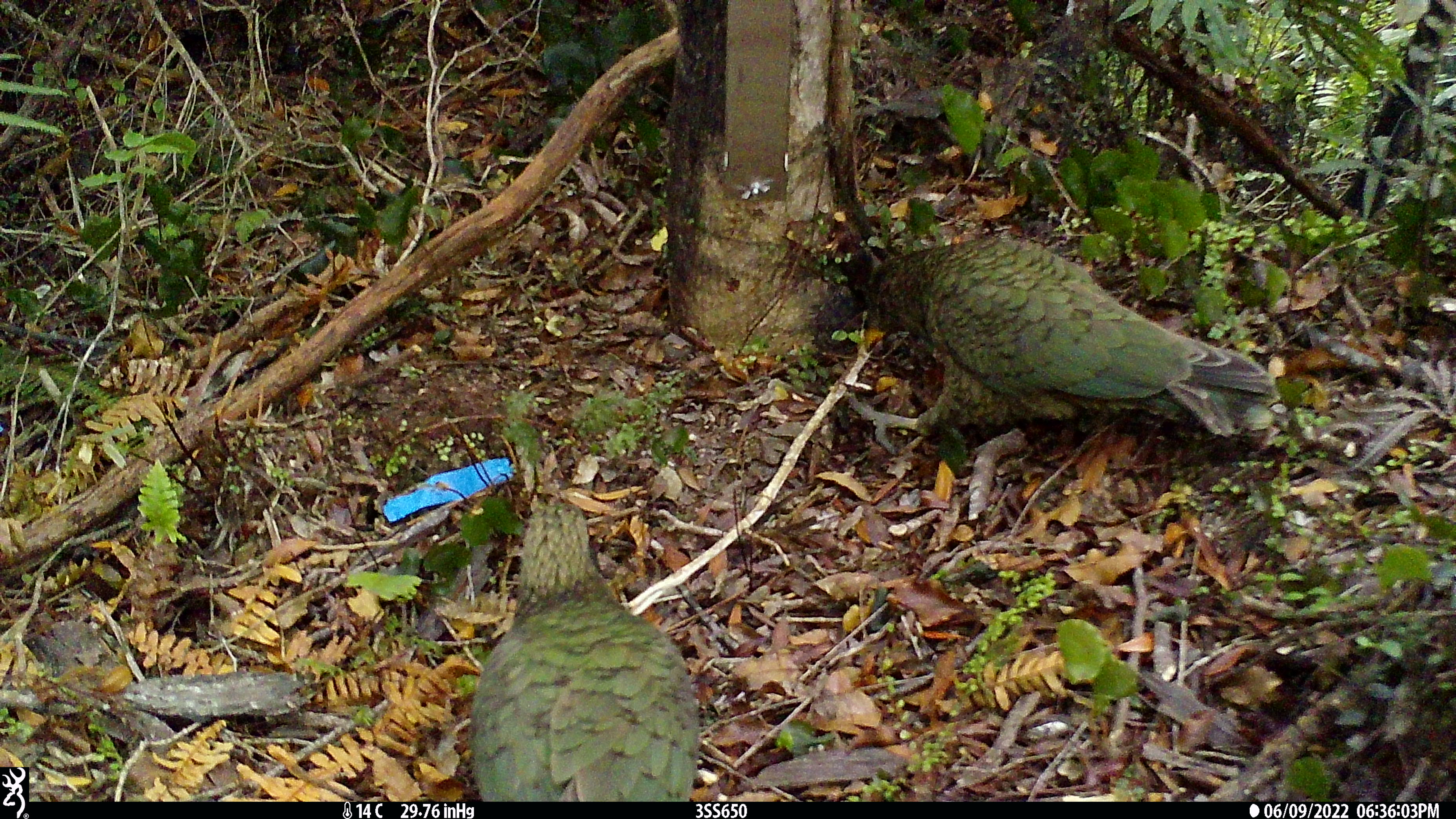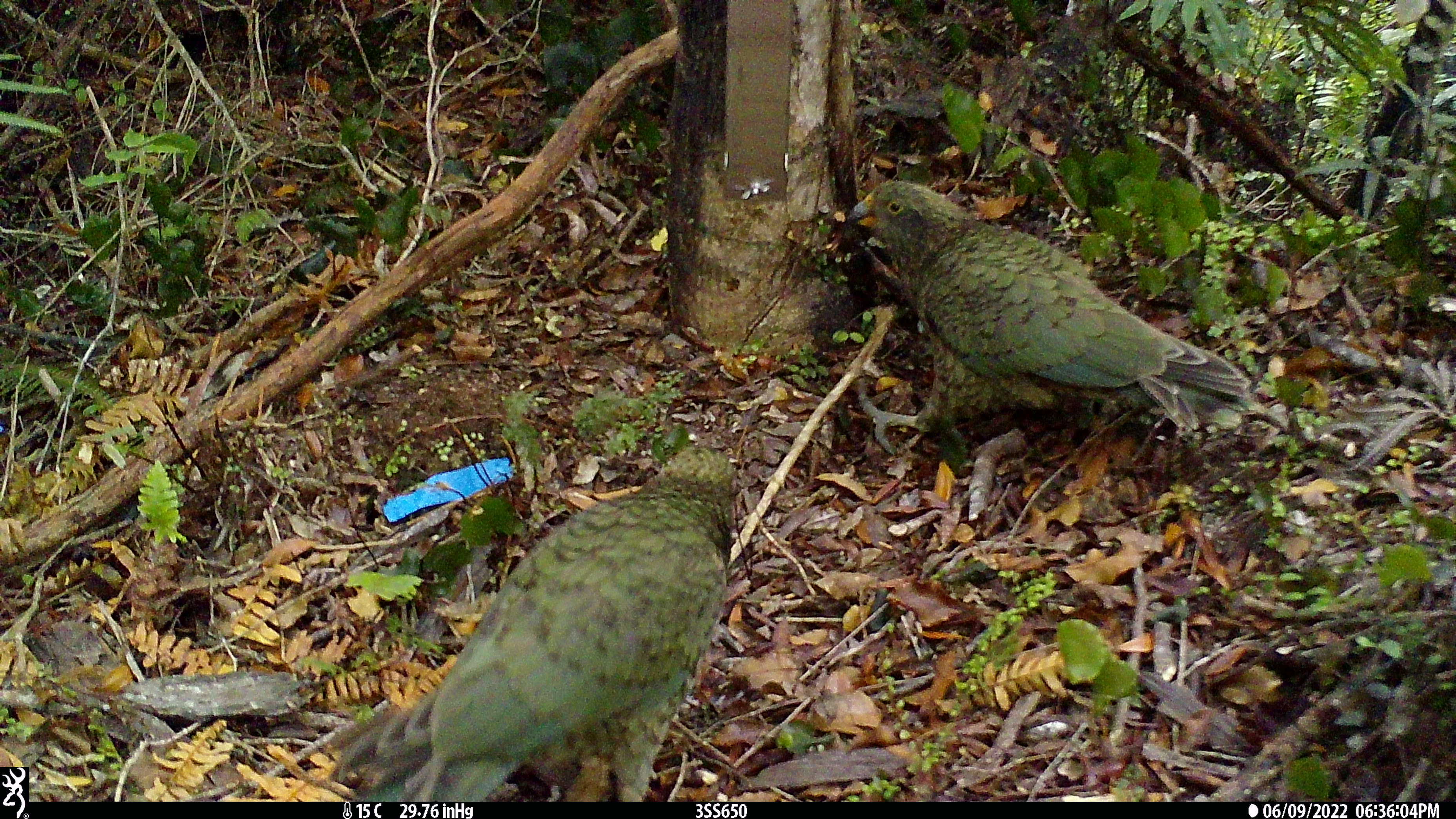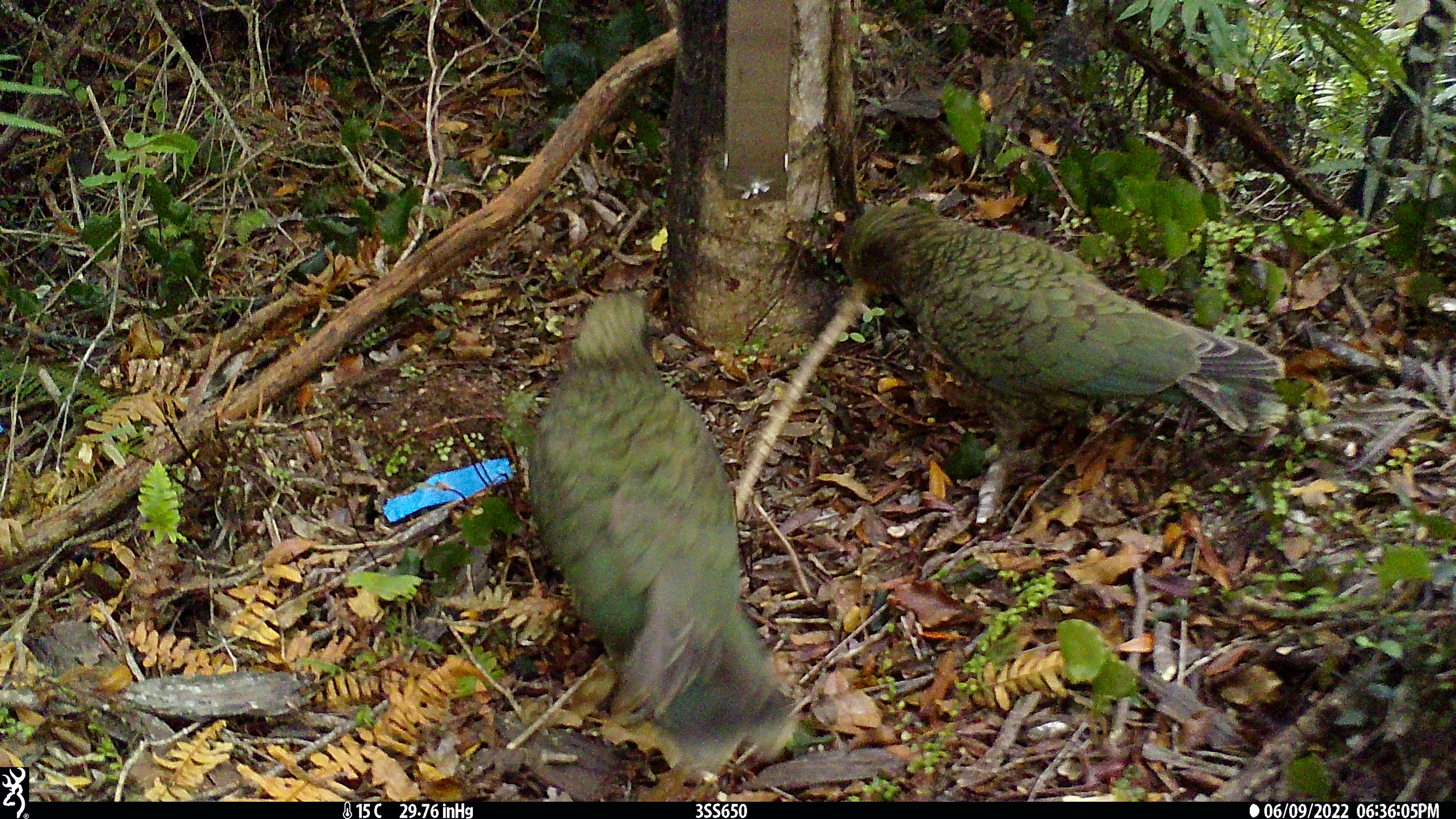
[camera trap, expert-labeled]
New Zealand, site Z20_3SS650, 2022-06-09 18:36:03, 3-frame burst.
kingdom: Animalia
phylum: Chordata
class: Aves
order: Psittaciformes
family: Strigopidae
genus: Nestor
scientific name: Nestor notabilis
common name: kea